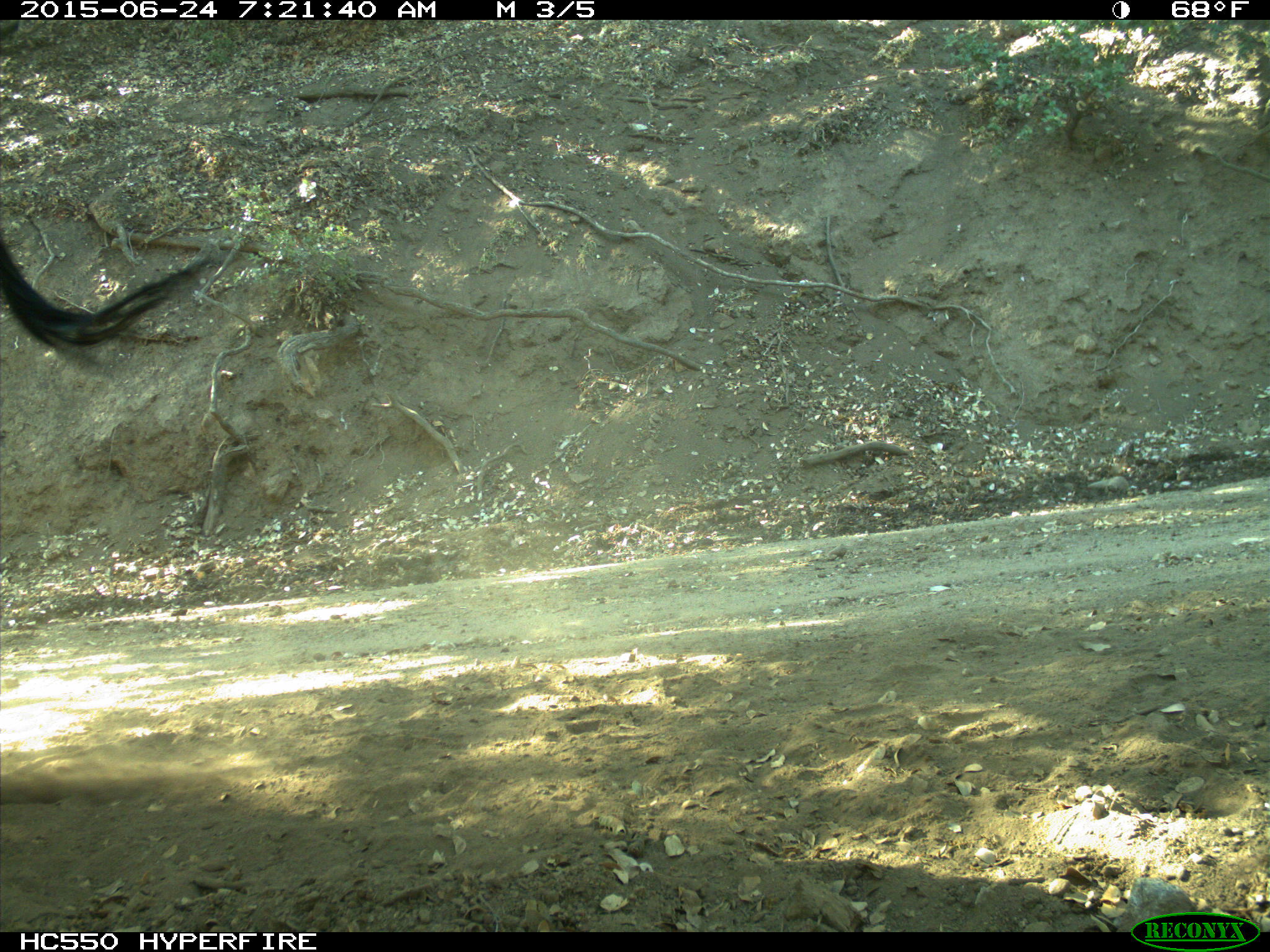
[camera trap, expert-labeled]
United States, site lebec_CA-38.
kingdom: Animalia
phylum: Chordata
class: Mammalia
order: Artiodactyla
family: Bovidae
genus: Bos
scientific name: Bos taurus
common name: domestic cow